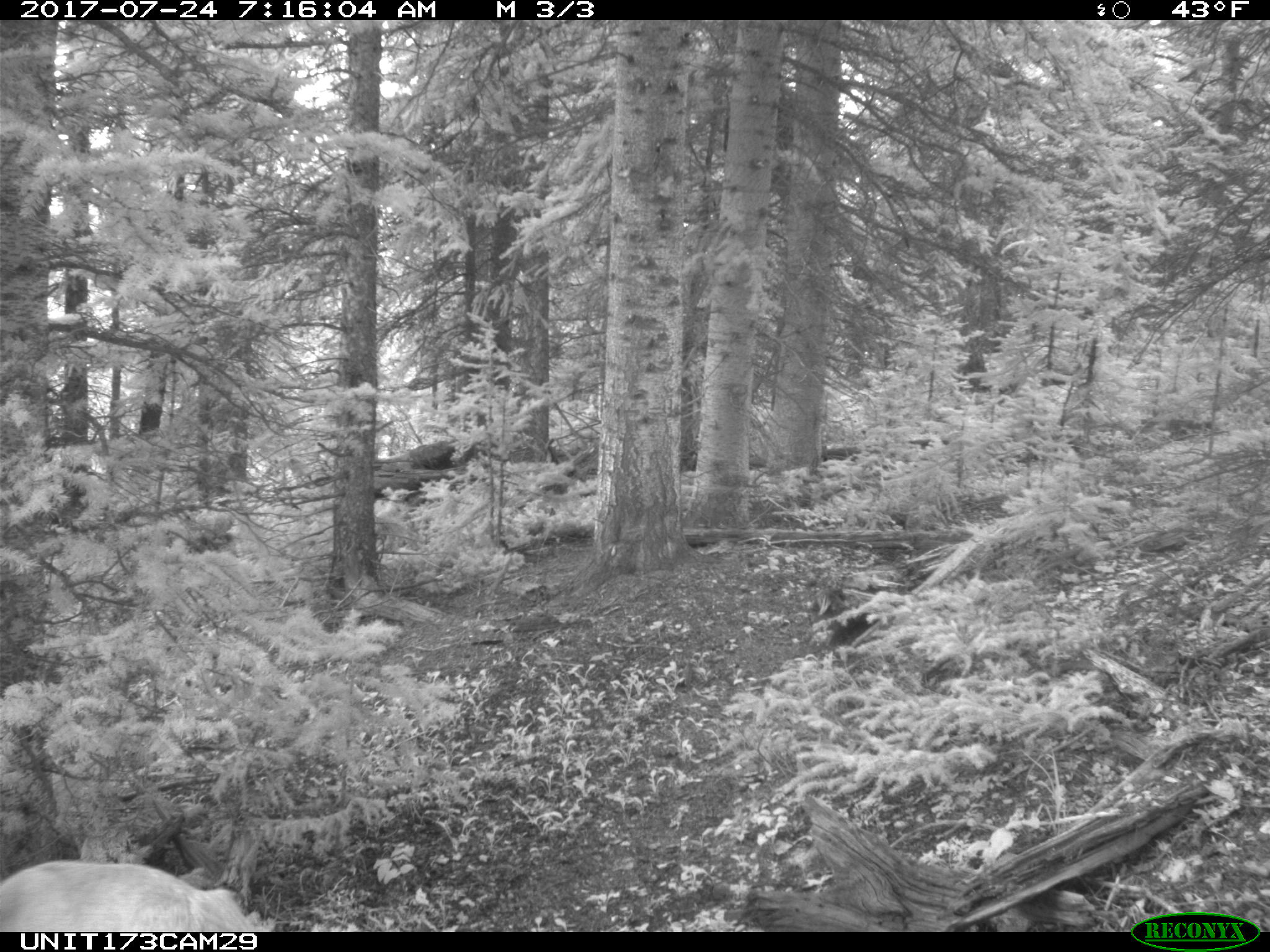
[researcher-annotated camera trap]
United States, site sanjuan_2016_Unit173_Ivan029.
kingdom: Animalia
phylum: Chordata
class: Mammalia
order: Artiodactyla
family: Cervidae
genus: Odocoileus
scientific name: Odocoileus hemionus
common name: mule deer